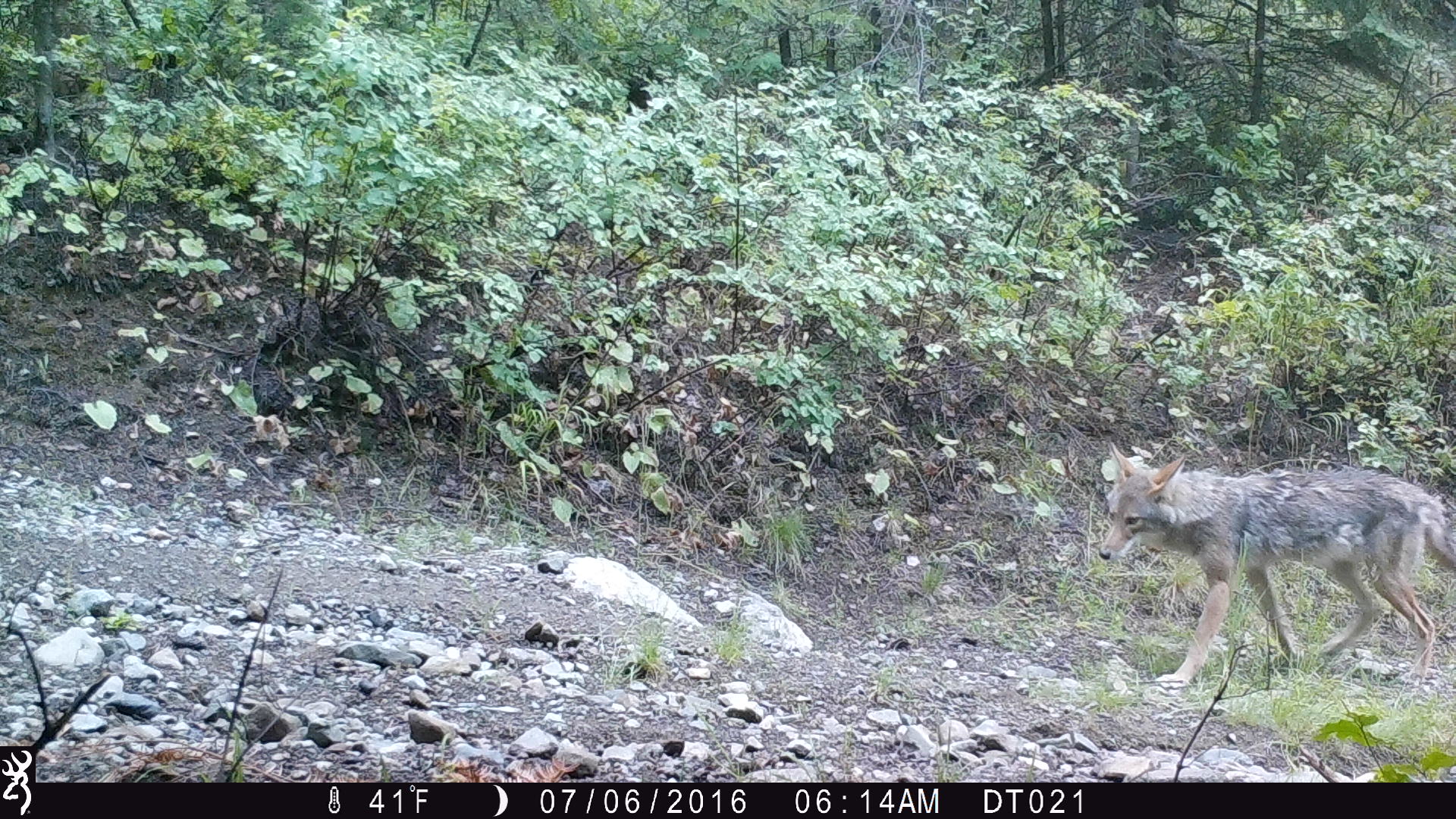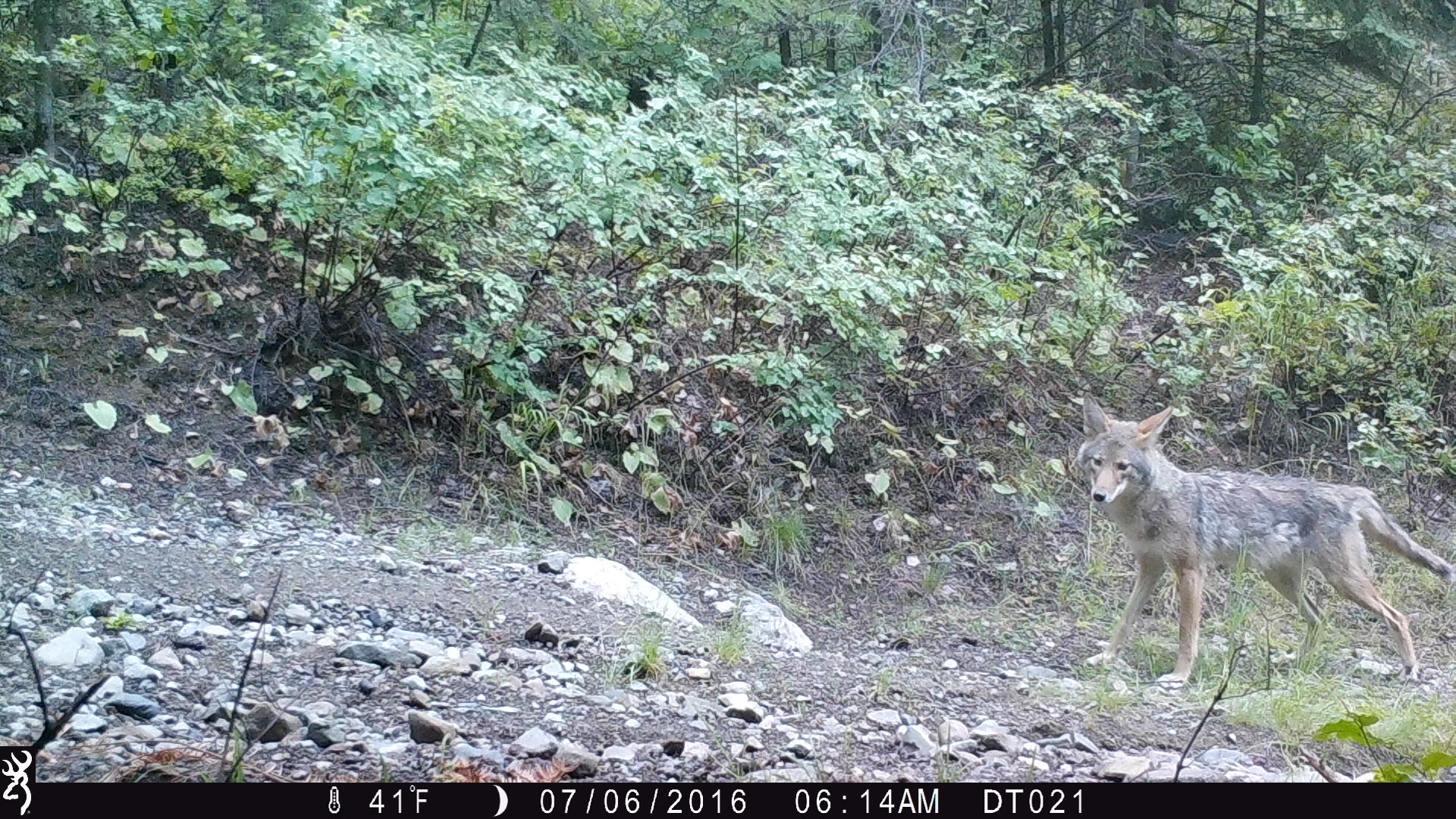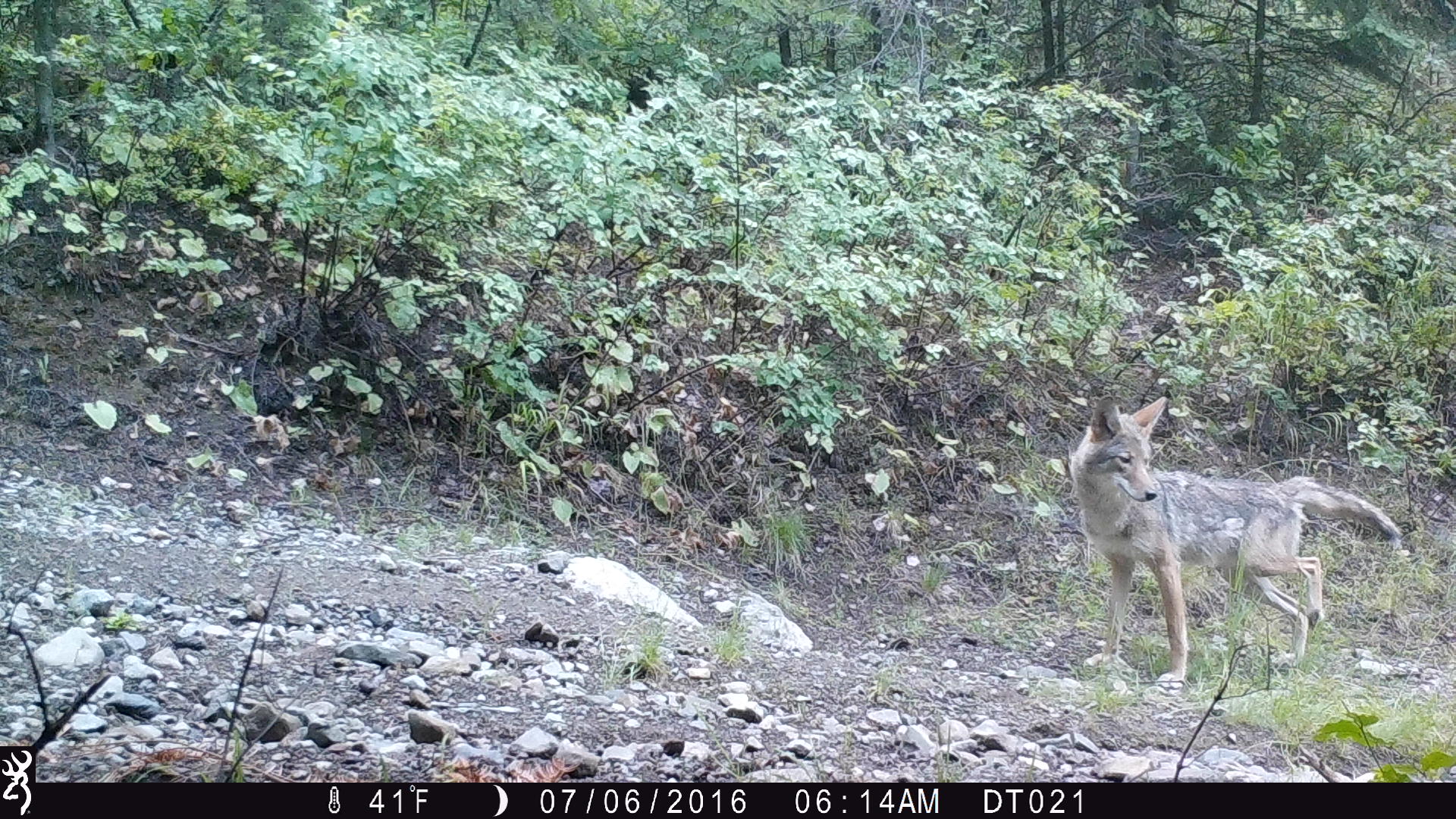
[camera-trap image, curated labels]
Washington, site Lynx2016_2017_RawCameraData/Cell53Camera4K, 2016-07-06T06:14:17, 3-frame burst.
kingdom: Animalia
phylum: Chordata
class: Mammalia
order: Carnivora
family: Canidae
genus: Canis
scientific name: Canis latrans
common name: coyote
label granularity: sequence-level